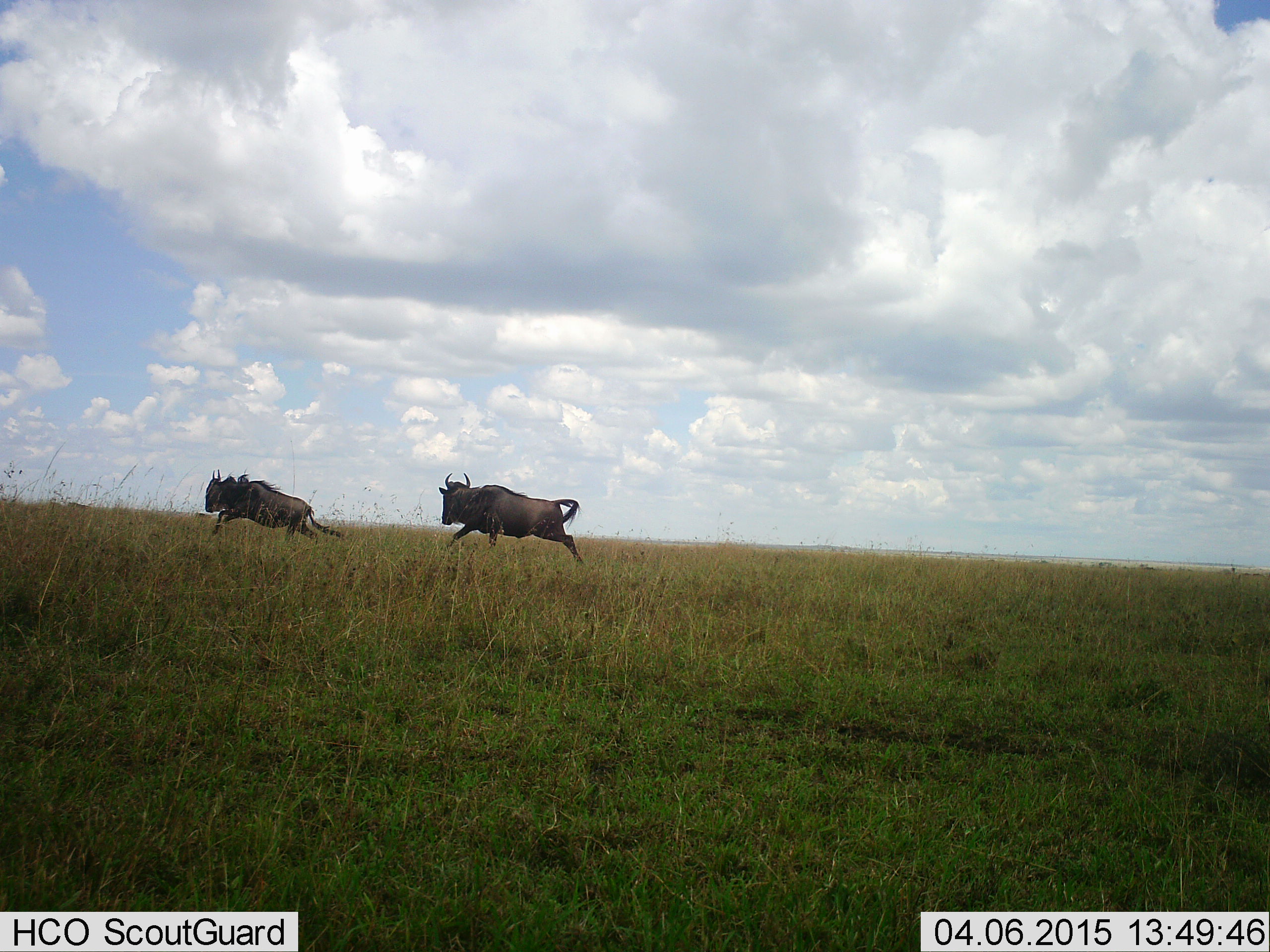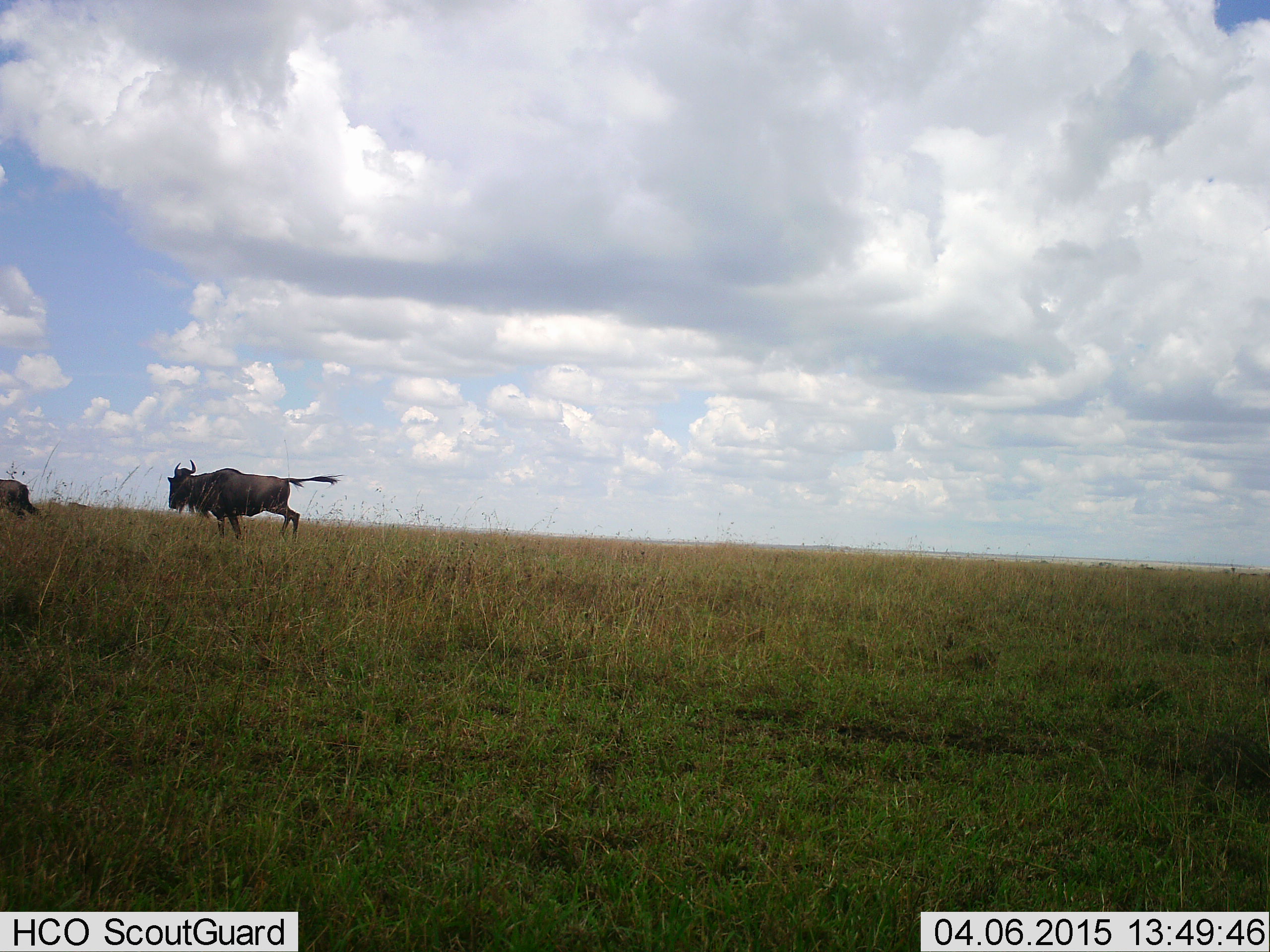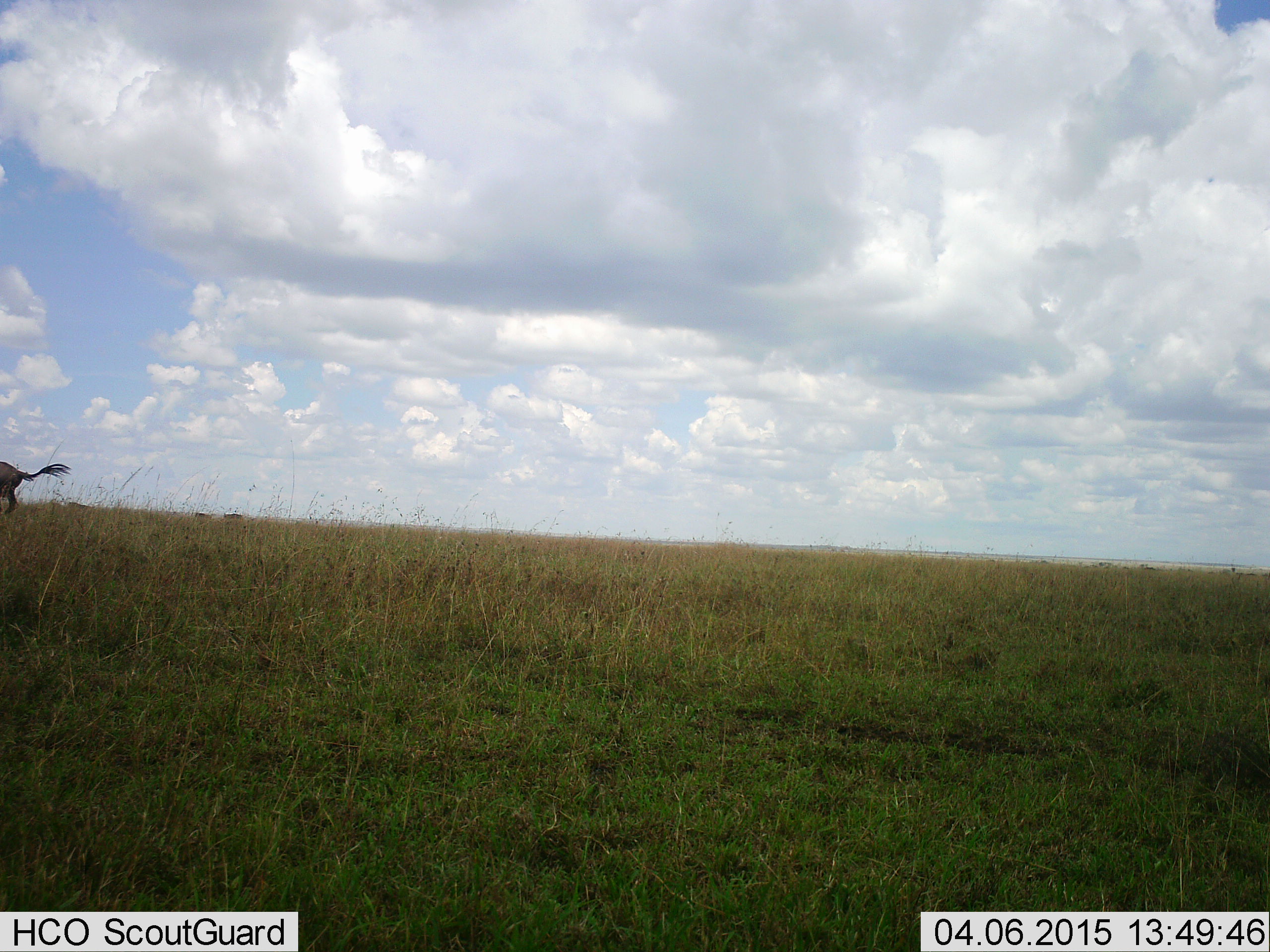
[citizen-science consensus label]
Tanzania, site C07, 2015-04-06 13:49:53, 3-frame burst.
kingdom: Animalia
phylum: Chordata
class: Mammalia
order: Artiodactyla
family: Bovidae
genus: Connochaetes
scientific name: Connochaetes taurinus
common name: blue wildebeest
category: wildebeest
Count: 2.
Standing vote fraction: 0%.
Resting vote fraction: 0%.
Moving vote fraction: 100%.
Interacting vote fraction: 10%.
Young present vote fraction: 0%.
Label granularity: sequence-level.